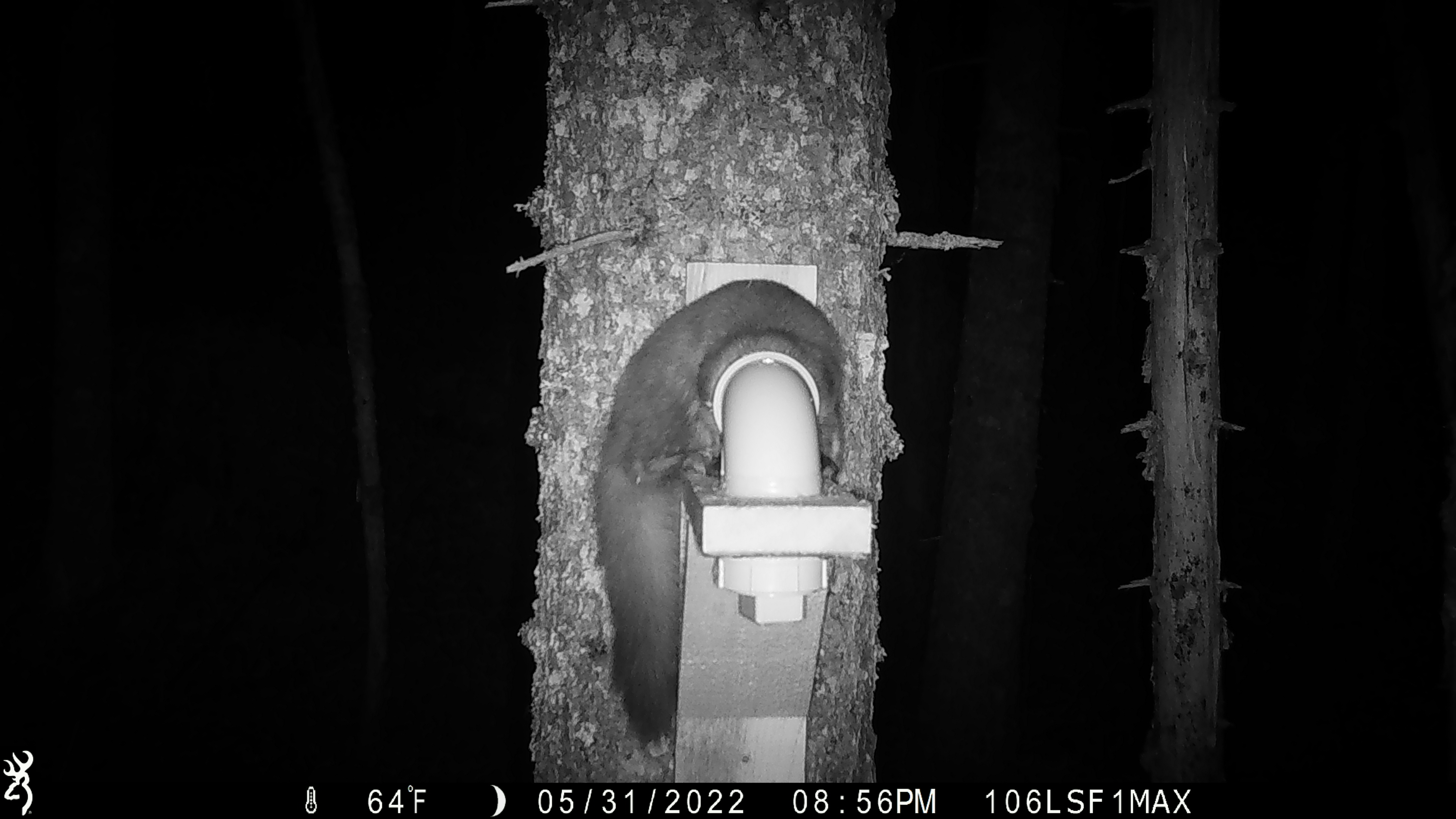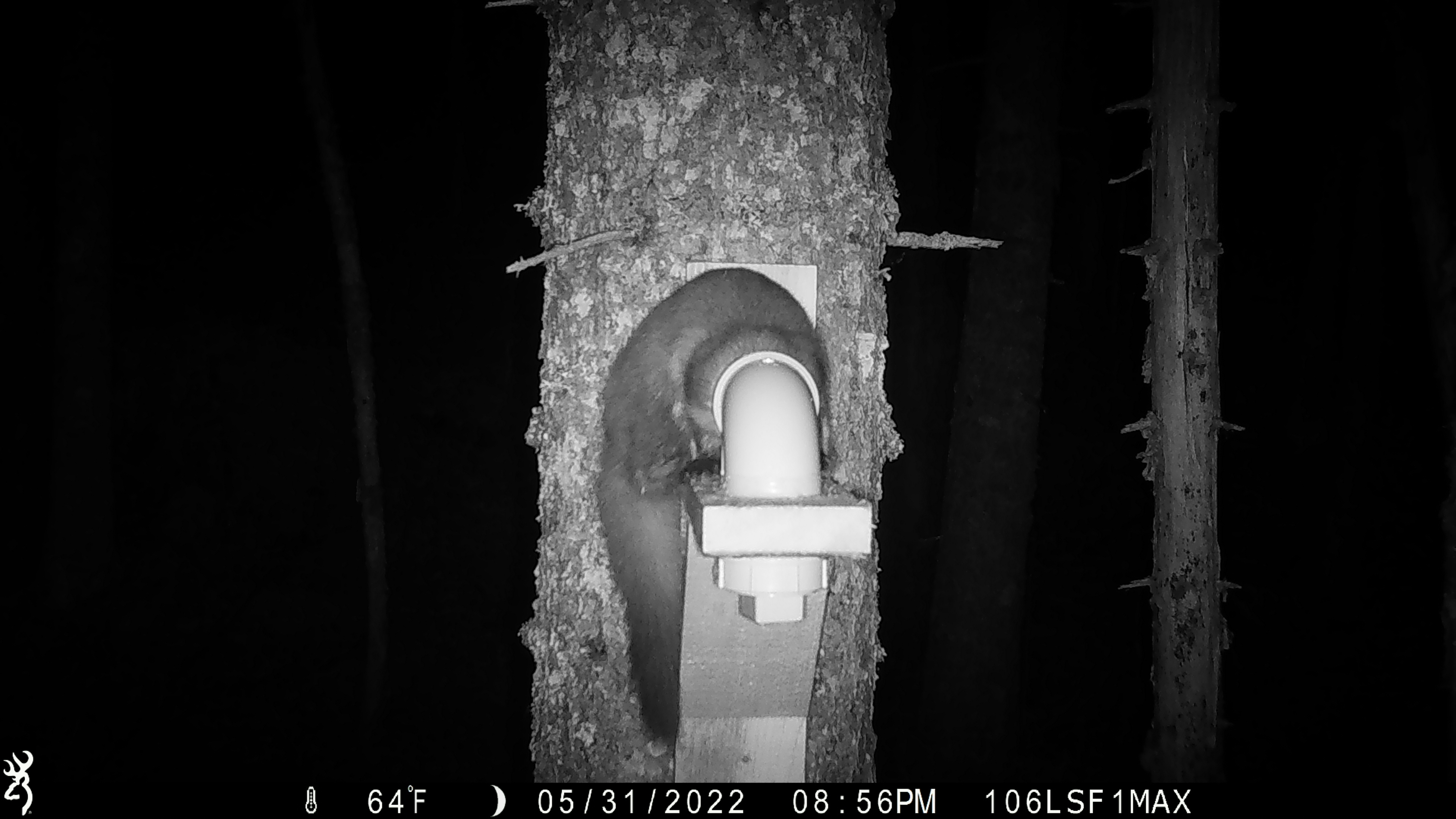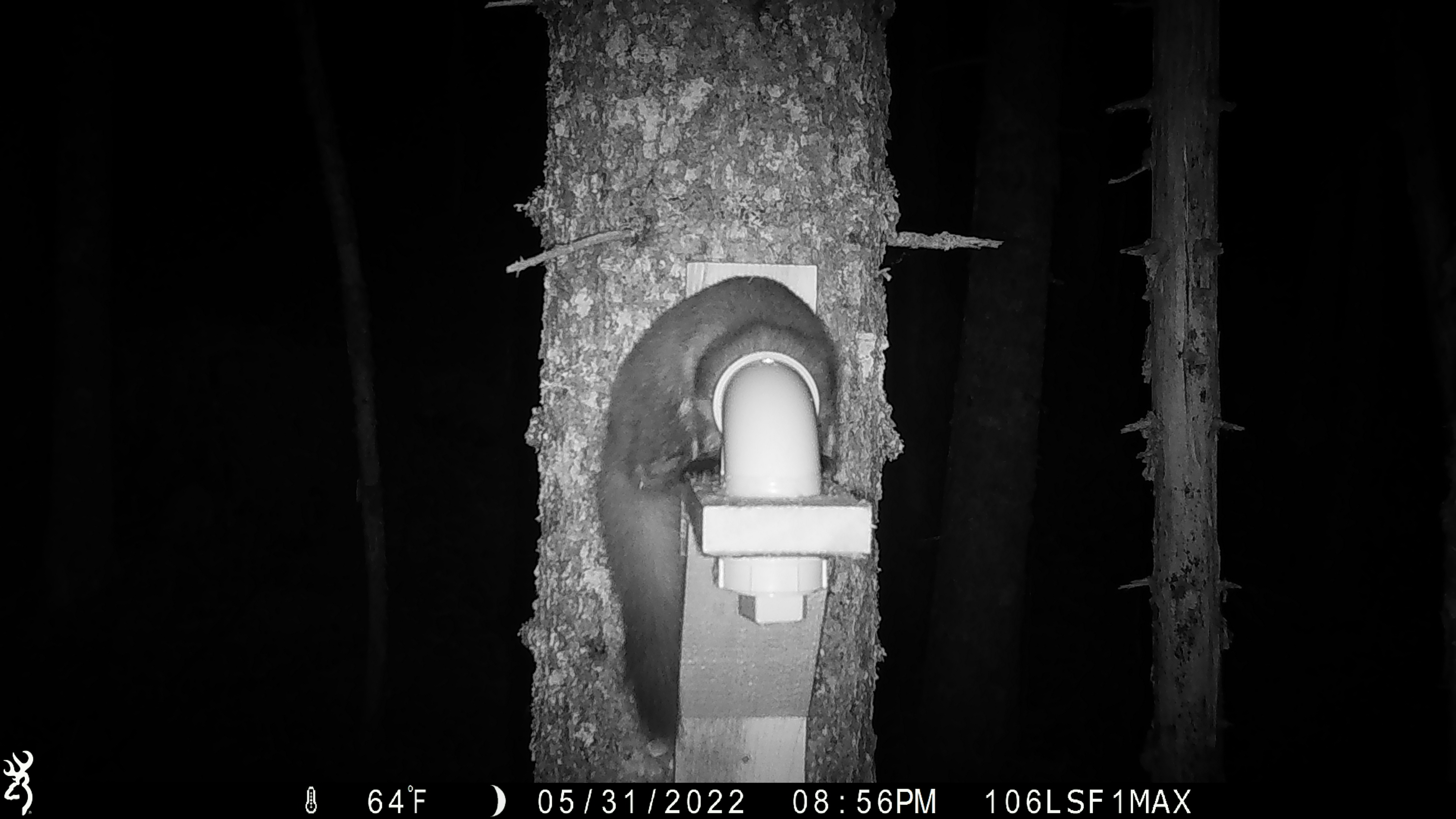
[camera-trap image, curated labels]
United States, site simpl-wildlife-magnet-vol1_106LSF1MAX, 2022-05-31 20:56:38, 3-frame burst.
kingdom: Animalia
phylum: Chordata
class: Mammalia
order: Carnivora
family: Mustelidae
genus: Martes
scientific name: Martes americana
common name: american marten